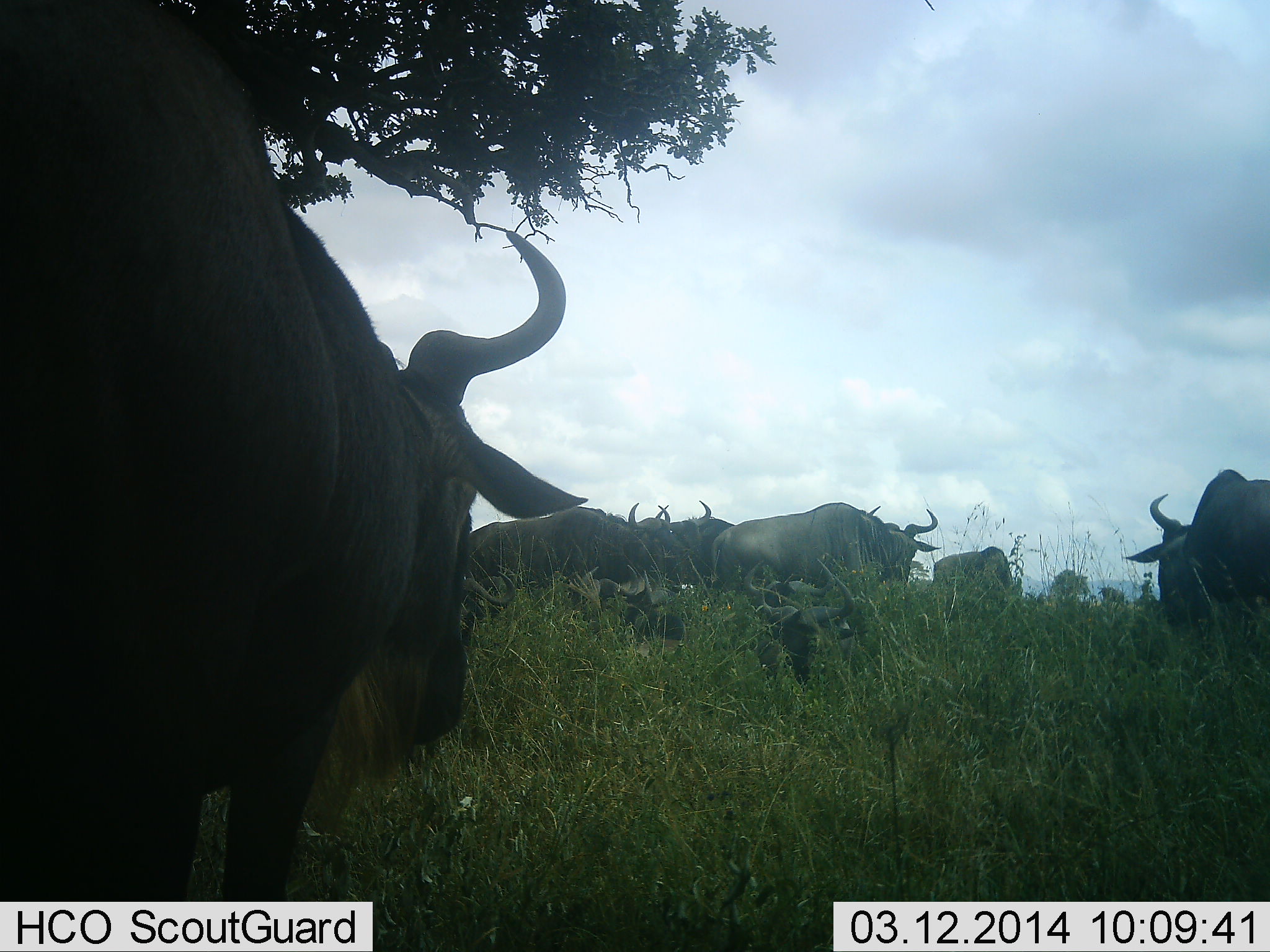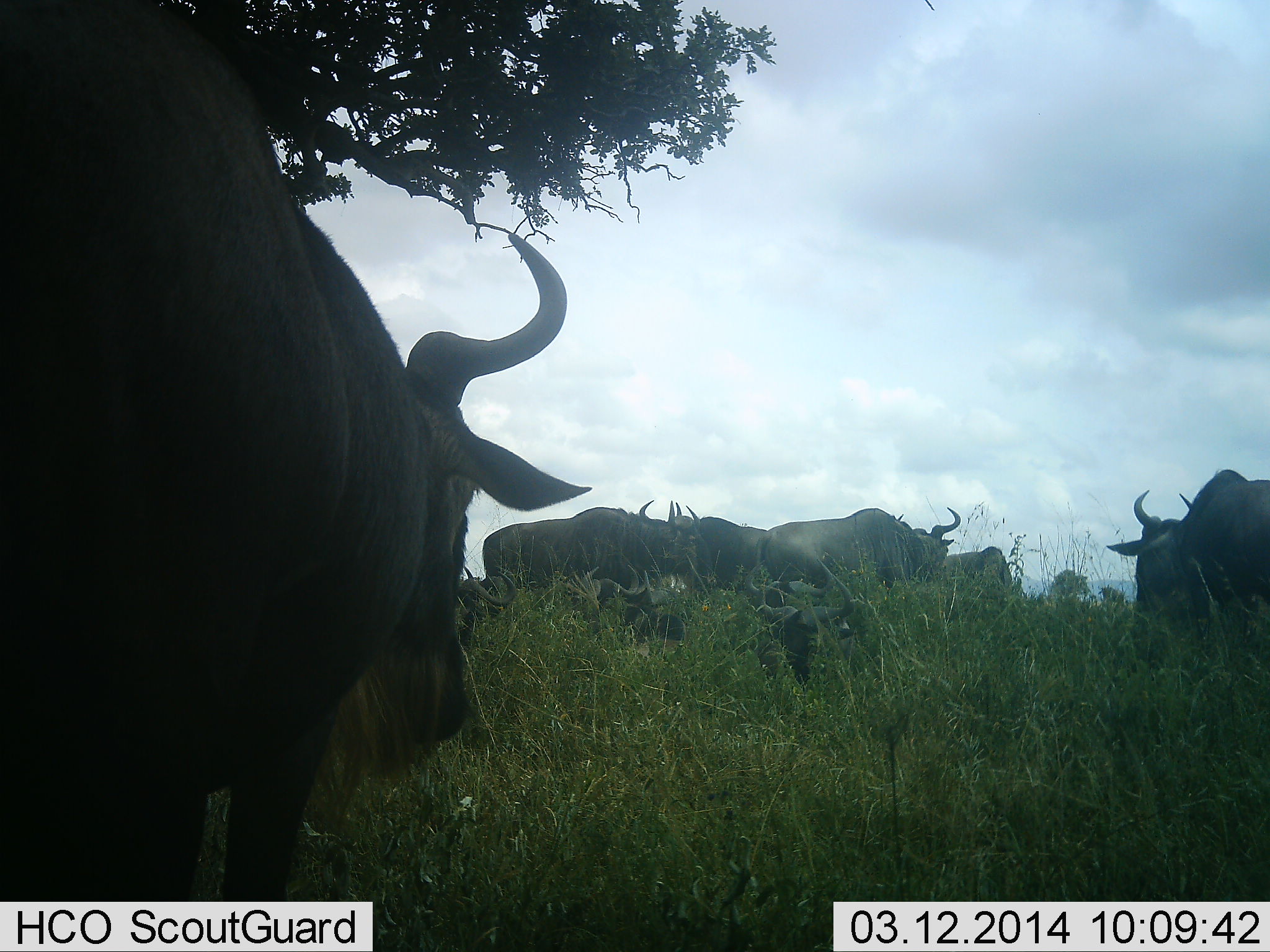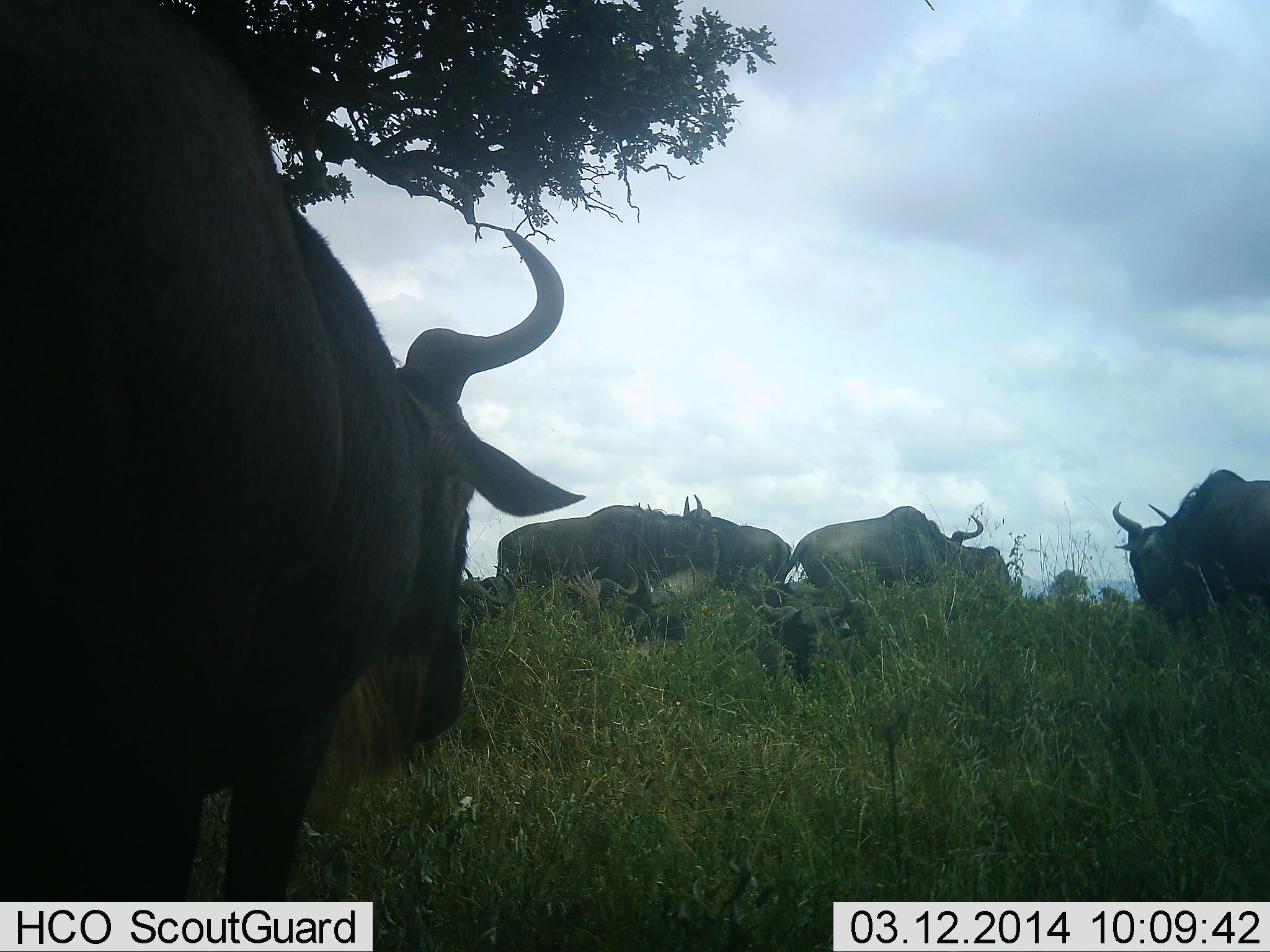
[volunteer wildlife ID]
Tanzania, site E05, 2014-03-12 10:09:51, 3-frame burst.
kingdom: Animalia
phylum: Chordata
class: Mammalia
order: Artiodactyla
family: Bovidae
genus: Connochaetes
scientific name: Connochaetes taurinus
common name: blue wildebeest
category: wildebeest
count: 7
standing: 30%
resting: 20%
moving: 50%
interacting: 0%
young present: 0%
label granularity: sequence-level